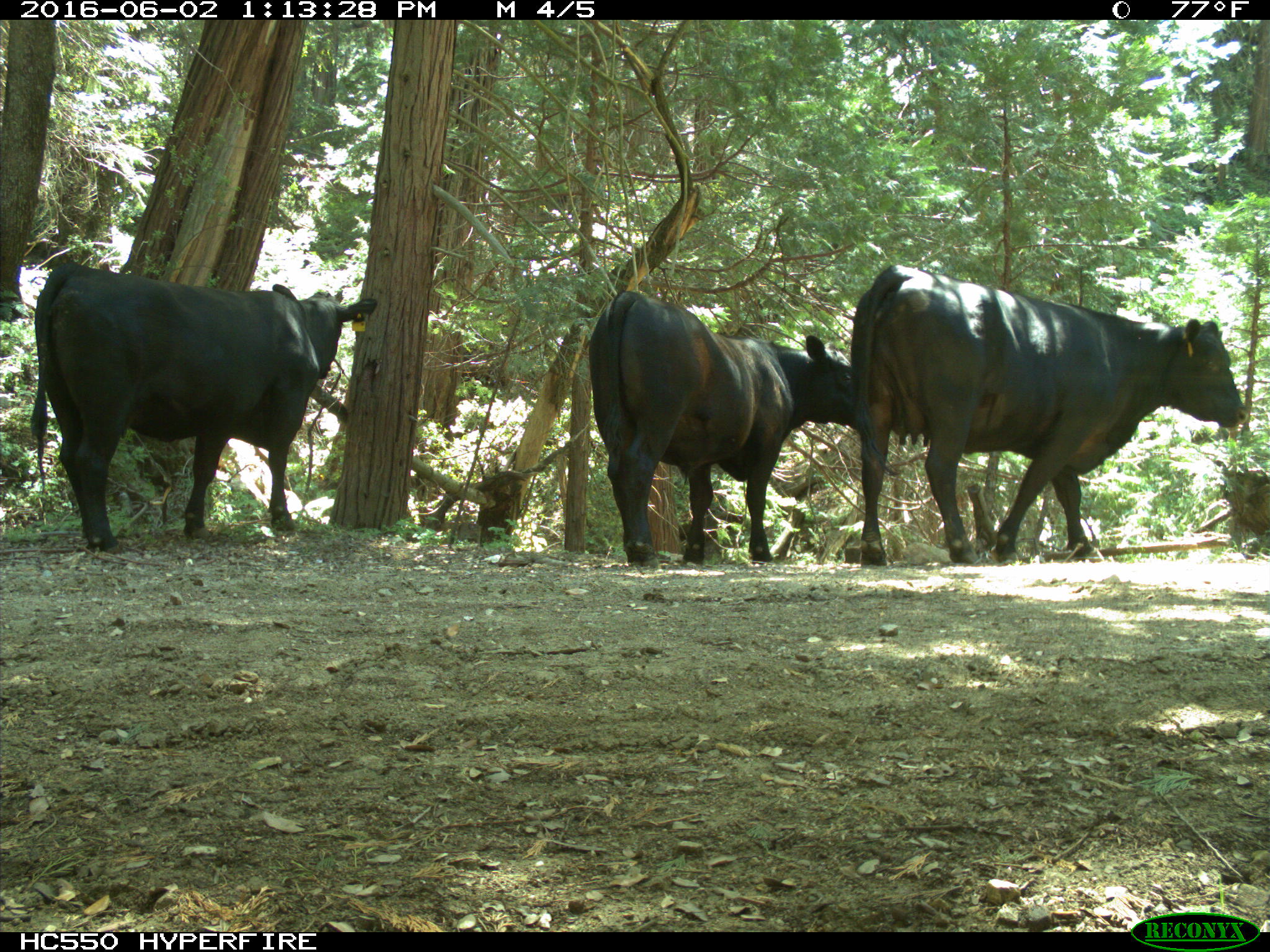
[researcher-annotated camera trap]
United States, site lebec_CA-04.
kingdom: Animalia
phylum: Chordata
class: Mammalia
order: Artiodactyla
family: Bovidae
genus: Bos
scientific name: Bos taurus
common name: domestic cow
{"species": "Bos taurus (domestic cow)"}